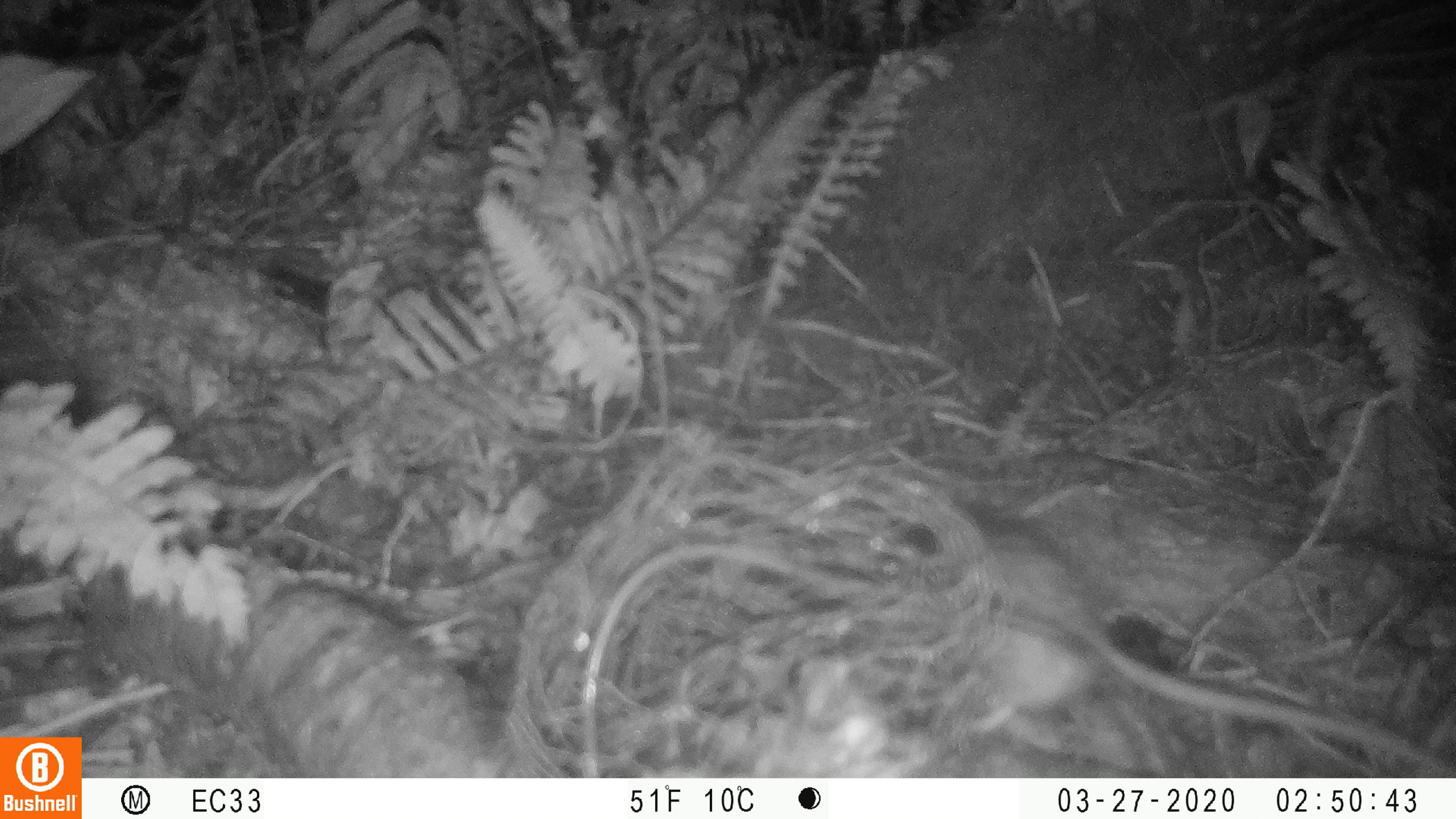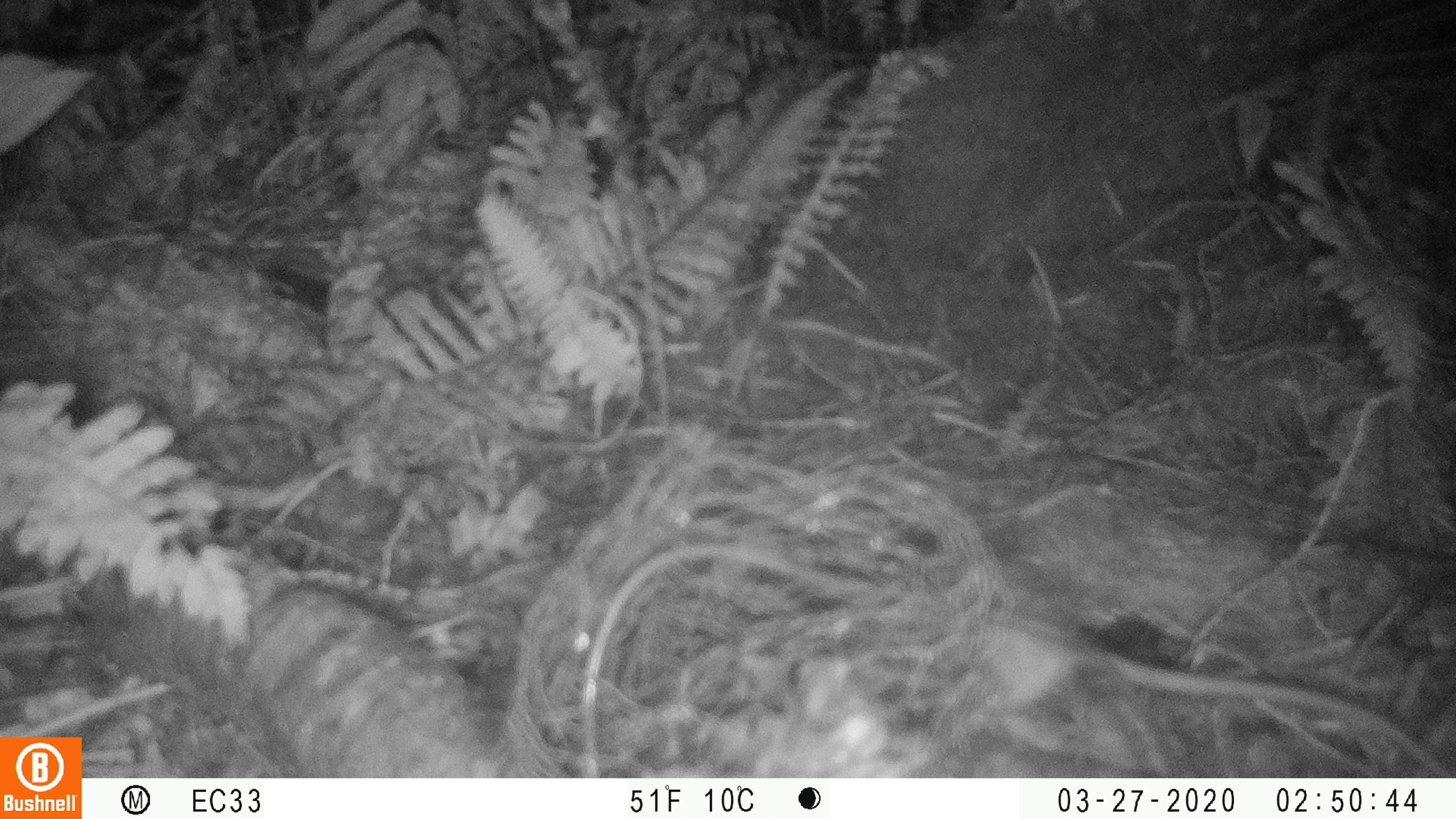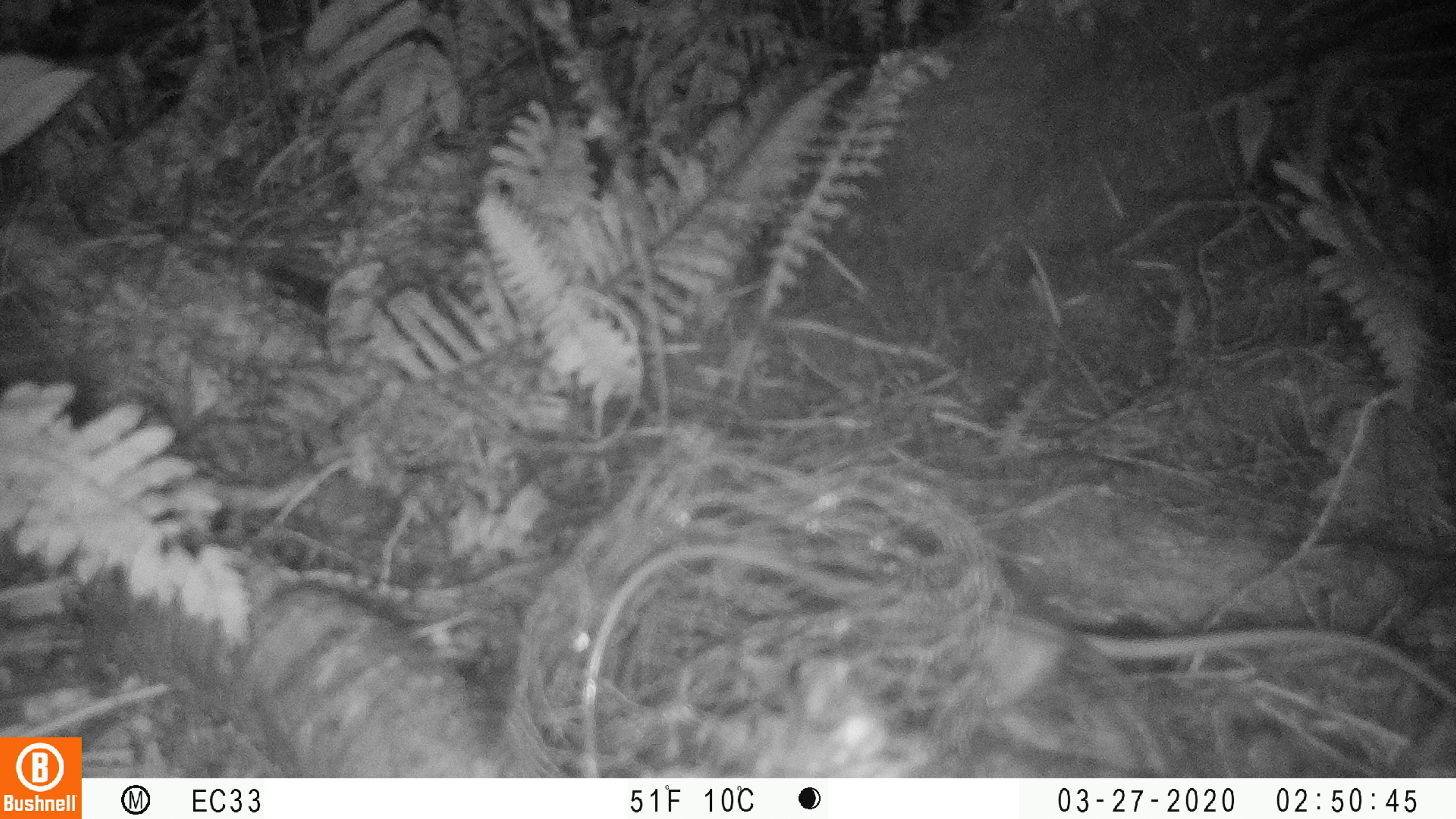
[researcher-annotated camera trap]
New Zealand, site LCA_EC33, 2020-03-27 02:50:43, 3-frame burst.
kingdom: Animalia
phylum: Chordata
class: Mammalia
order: Rodentia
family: Muridae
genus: Rattus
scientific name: Rattus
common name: rat